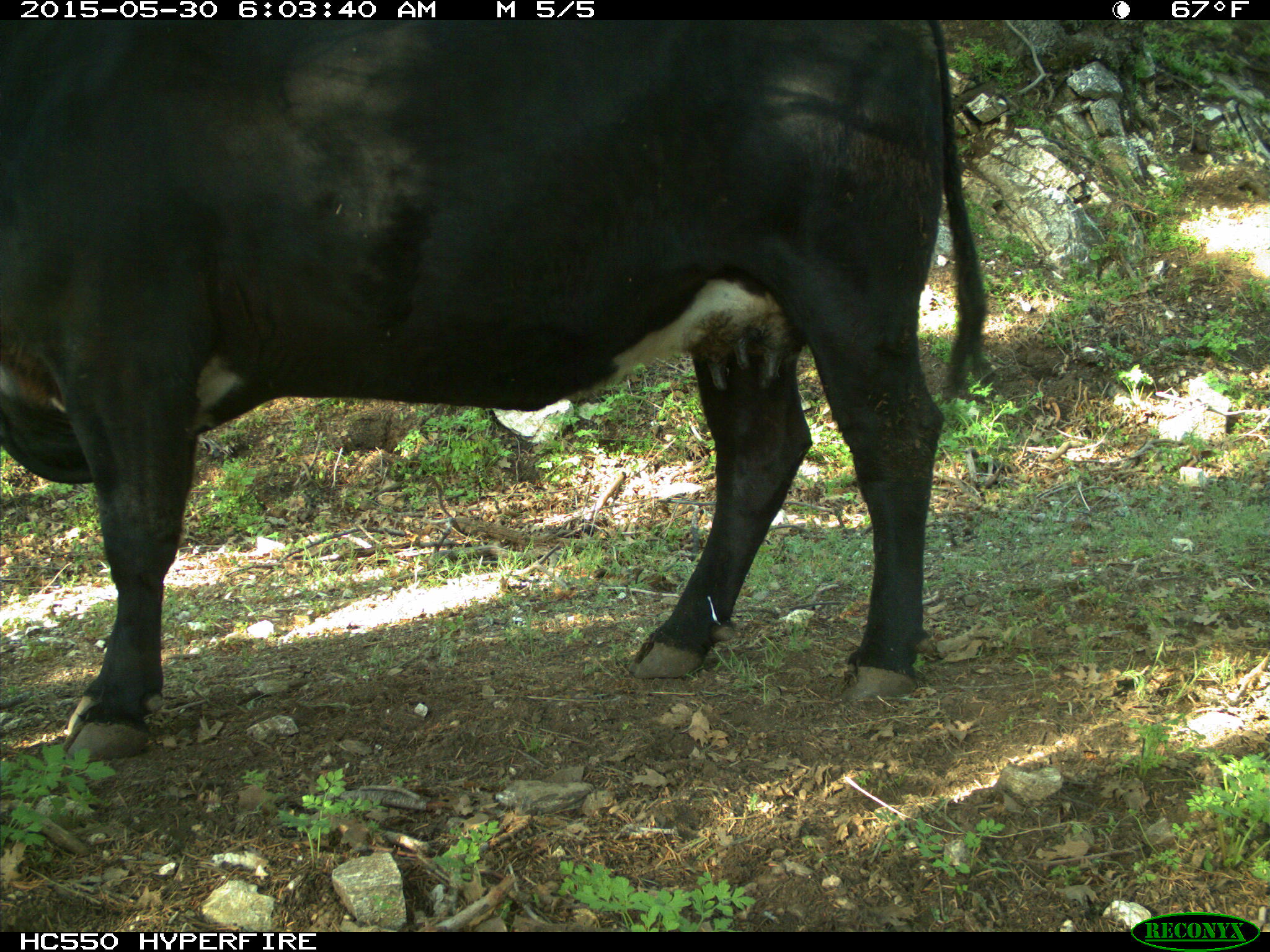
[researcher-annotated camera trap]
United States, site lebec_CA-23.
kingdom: Animalia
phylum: Chordata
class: Mammalia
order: Artiodactyla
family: Bovidae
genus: Bos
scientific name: Bos taurus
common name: domestic cow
Bos taurus (domestic cow).